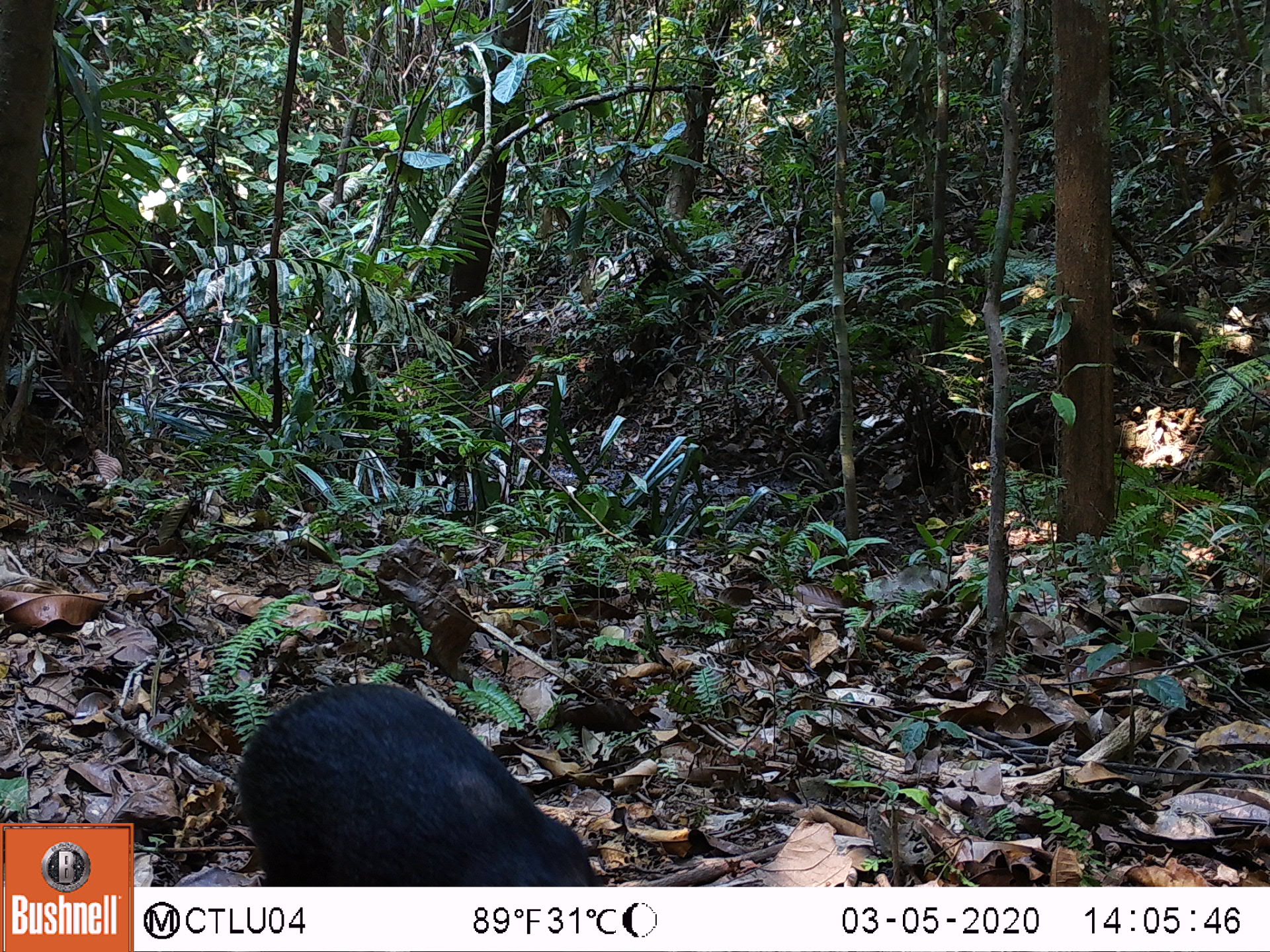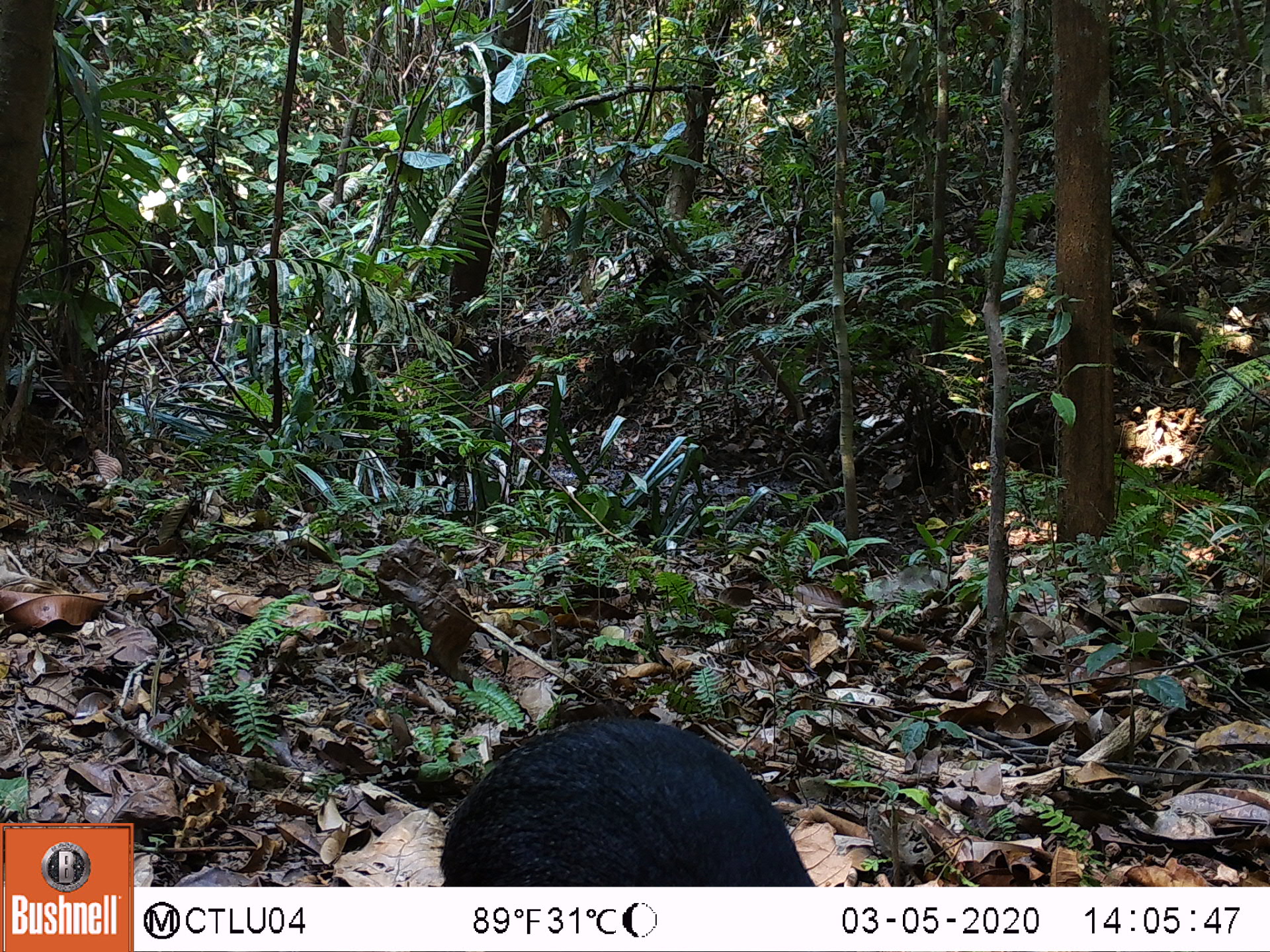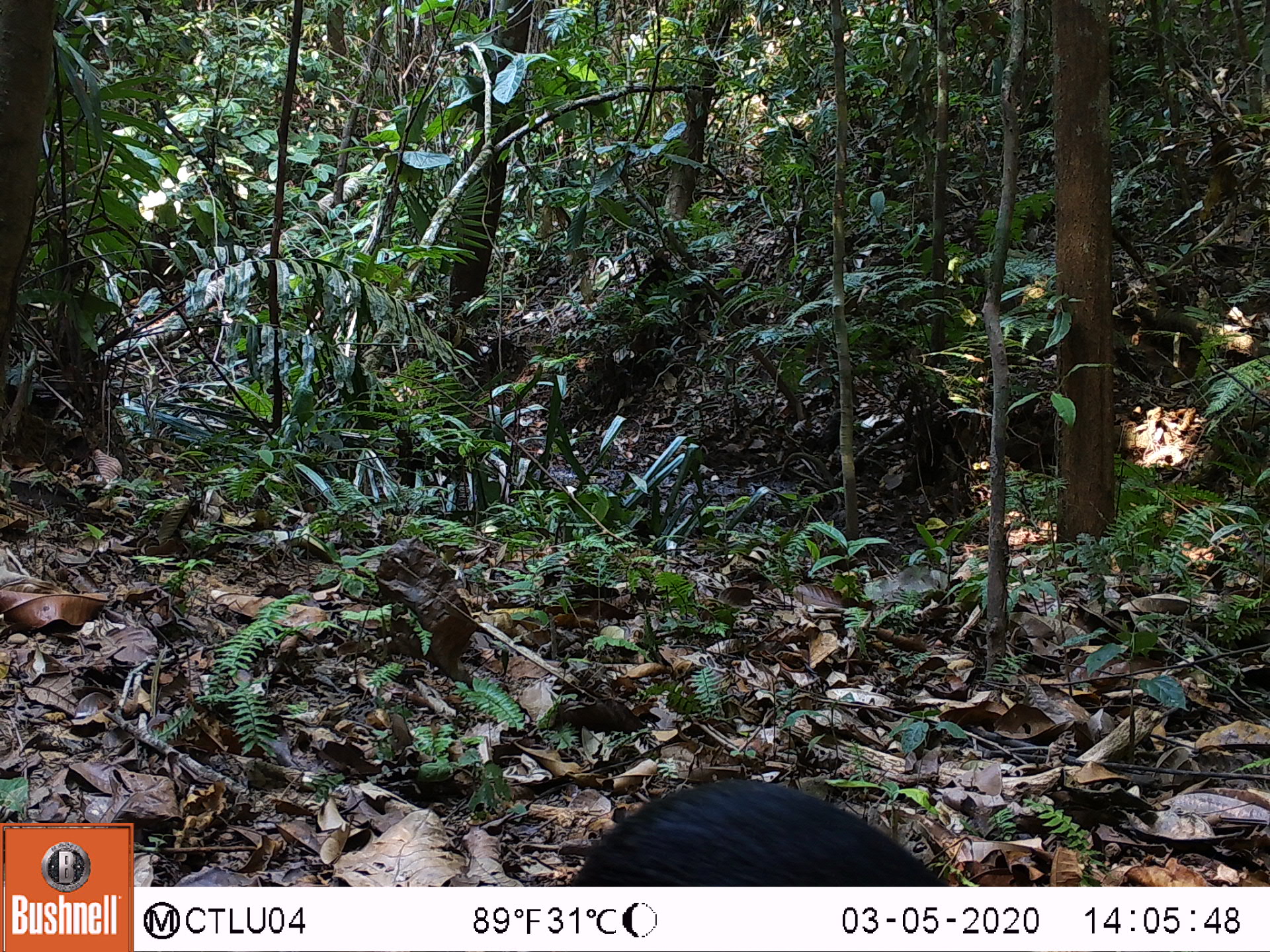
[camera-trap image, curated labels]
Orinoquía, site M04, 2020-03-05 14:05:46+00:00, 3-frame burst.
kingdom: Animalia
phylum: Chordata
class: Mammalia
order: Rodentia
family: Dasyproctidae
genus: Dasyprocta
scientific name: Dasyprocta fuliginosa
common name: black agouti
Black agouti (Dasyprocta fuliginosa).